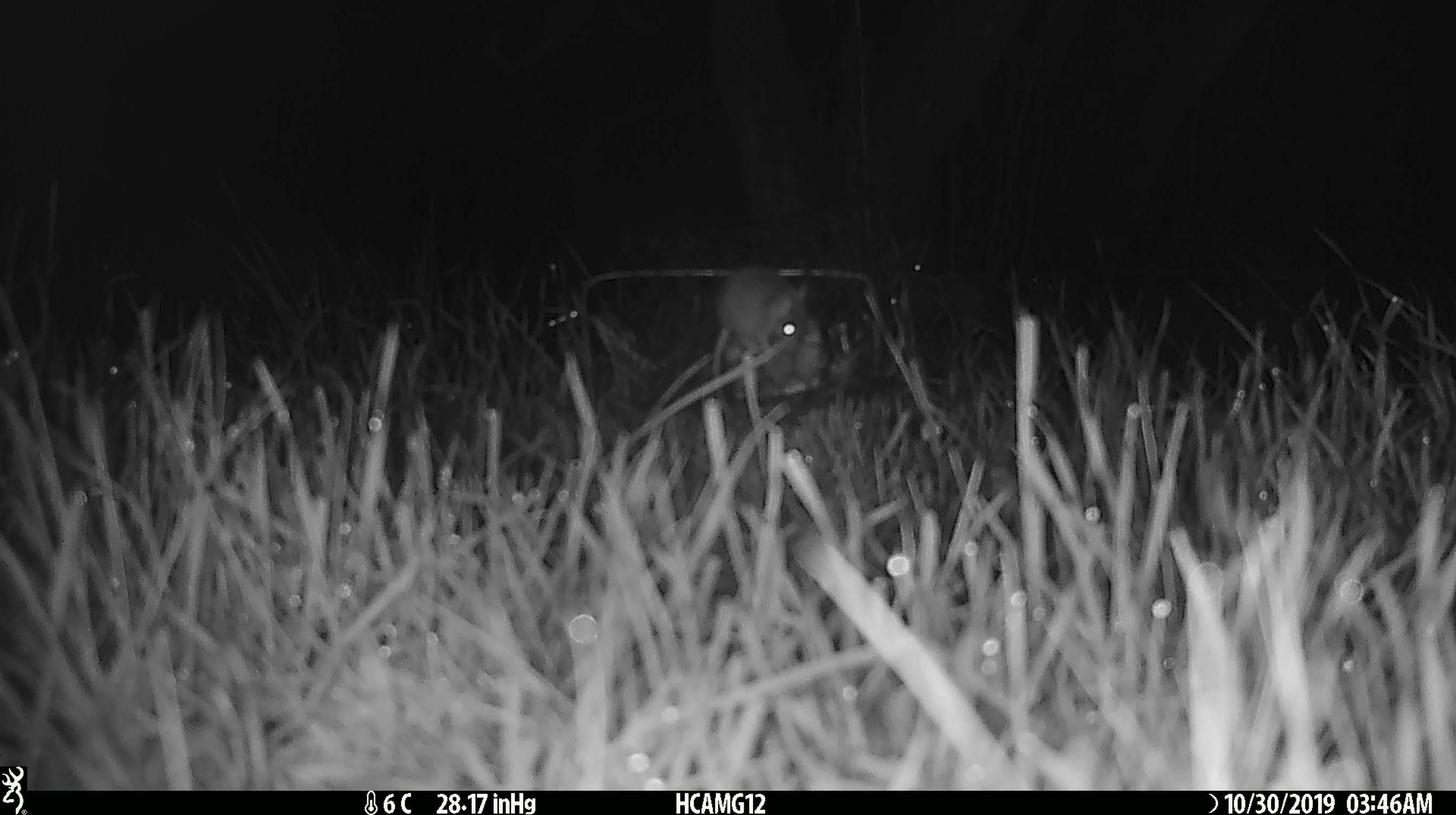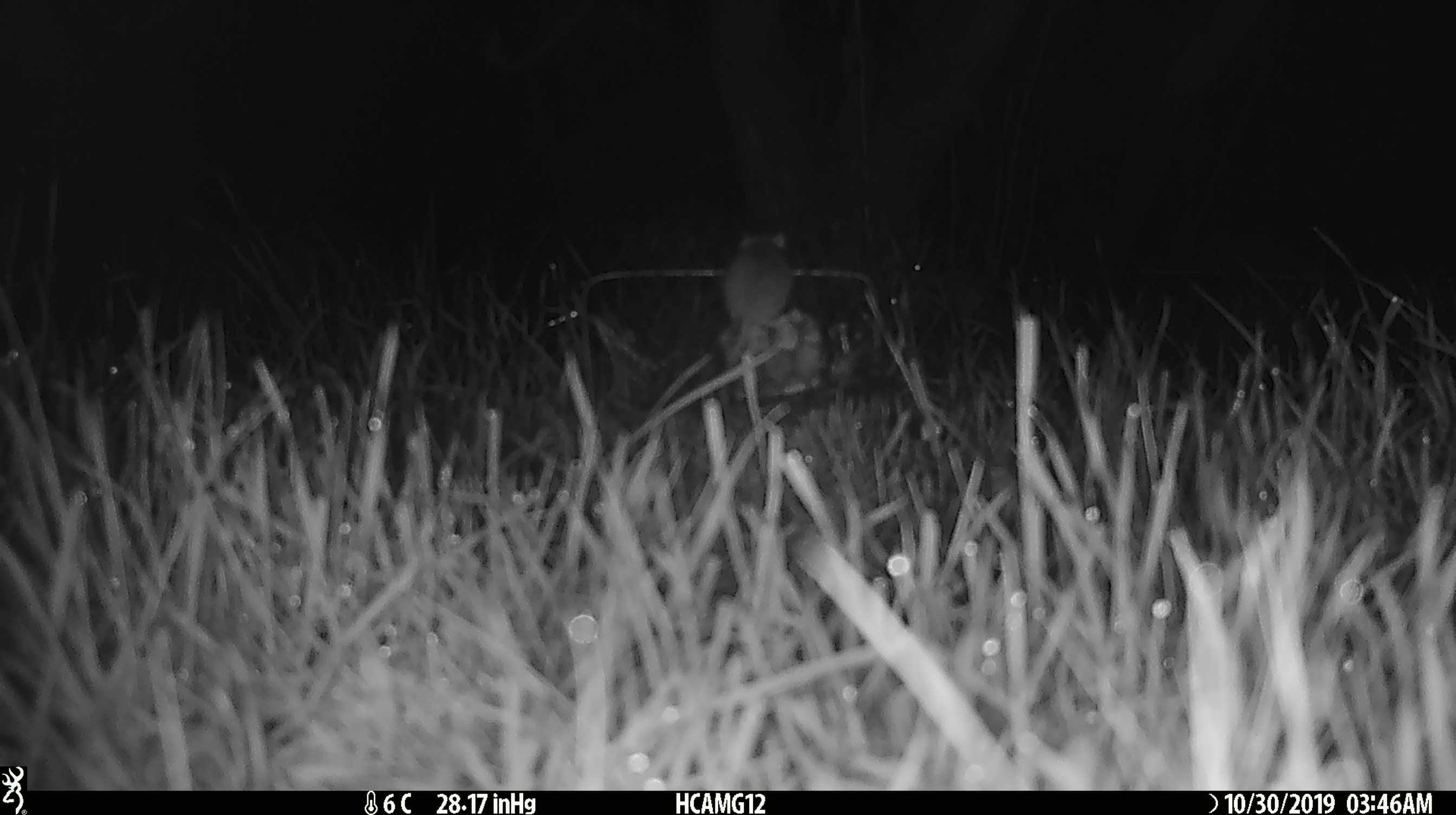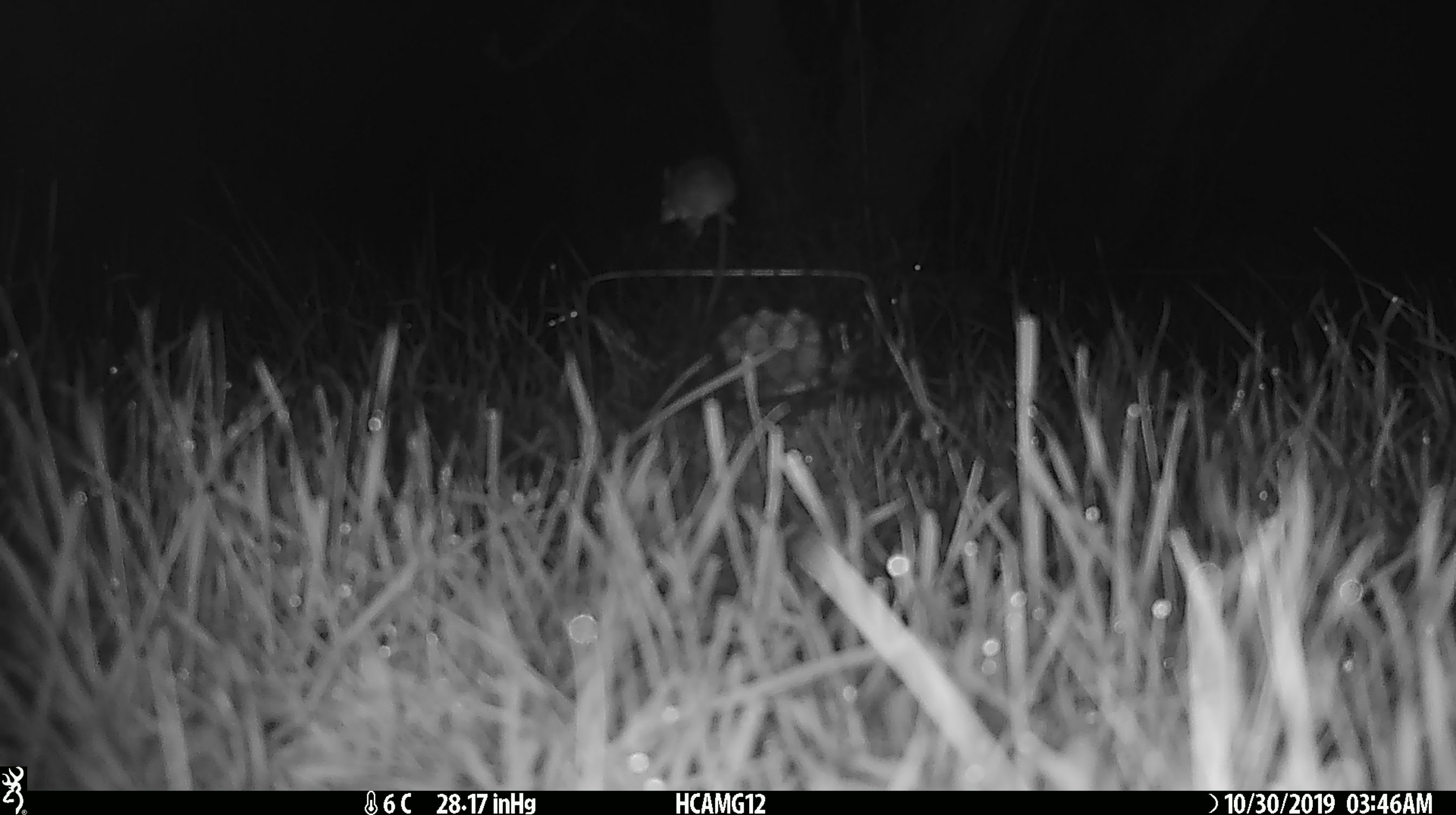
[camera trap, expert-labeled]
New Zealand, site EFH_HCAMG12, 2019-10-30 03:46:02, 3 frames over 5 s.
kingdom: Animalia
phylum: Chordata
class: Mammalia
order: Rodentia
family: Muridae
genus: Mus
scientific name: Mus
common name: mouse